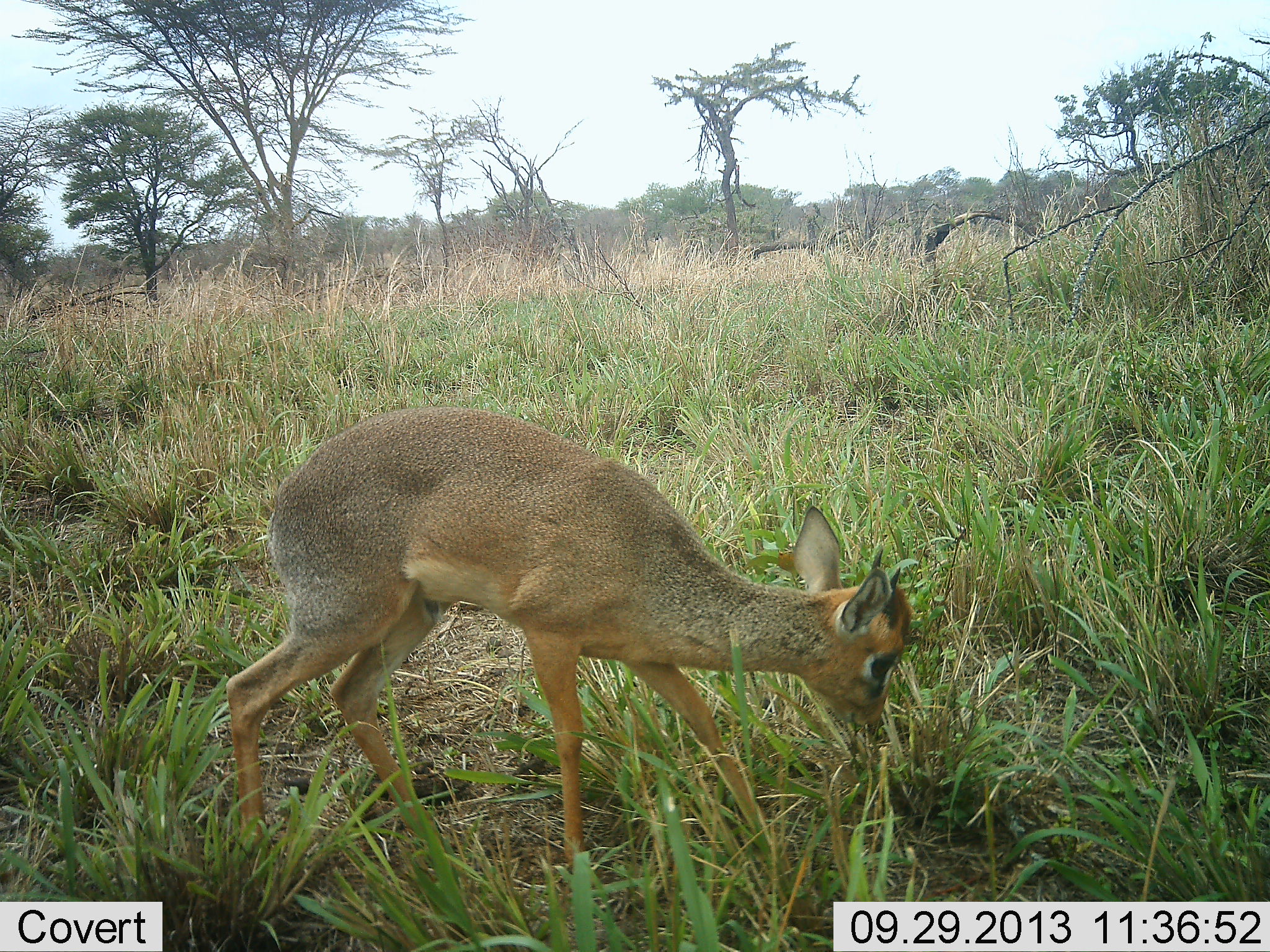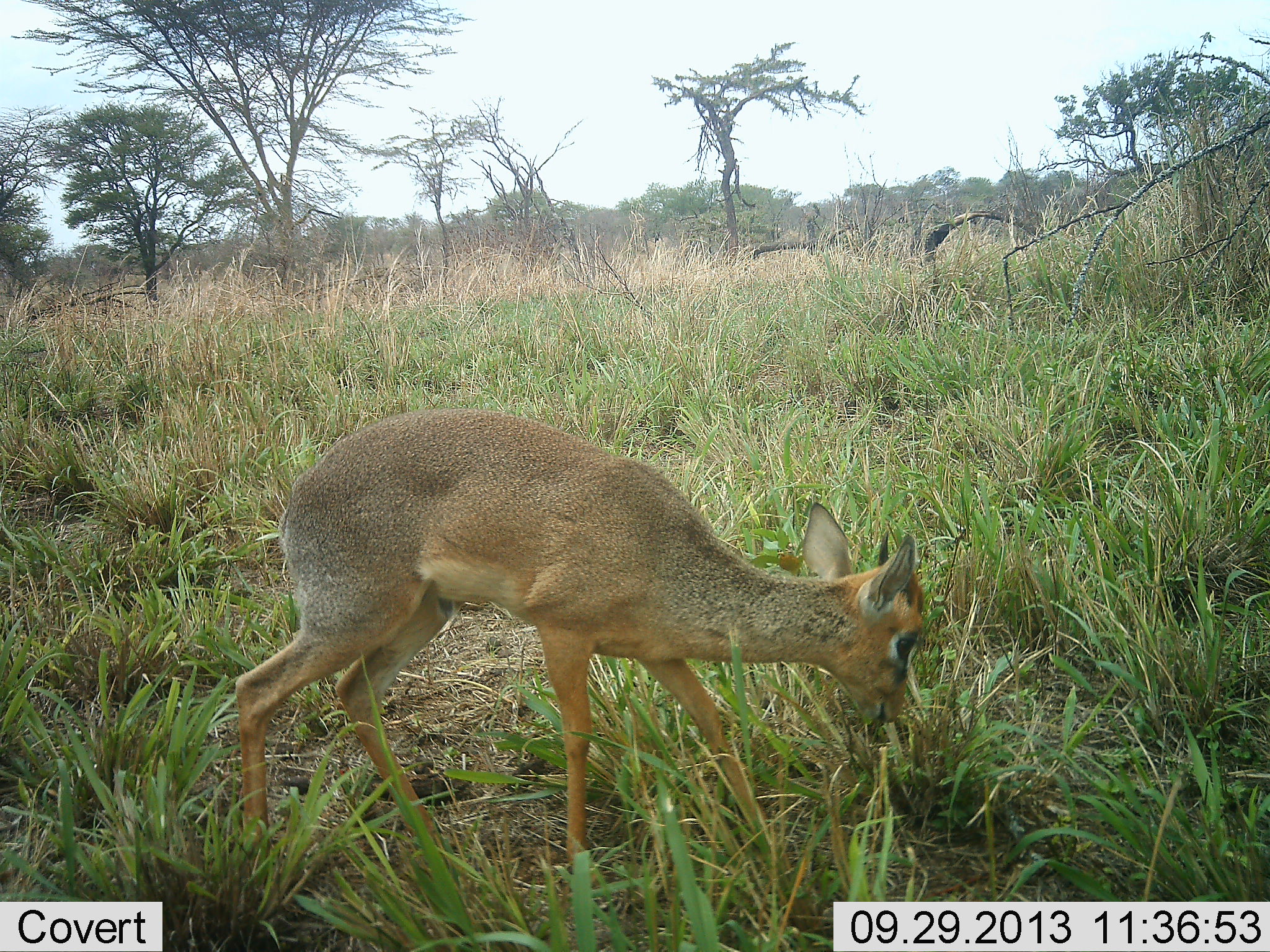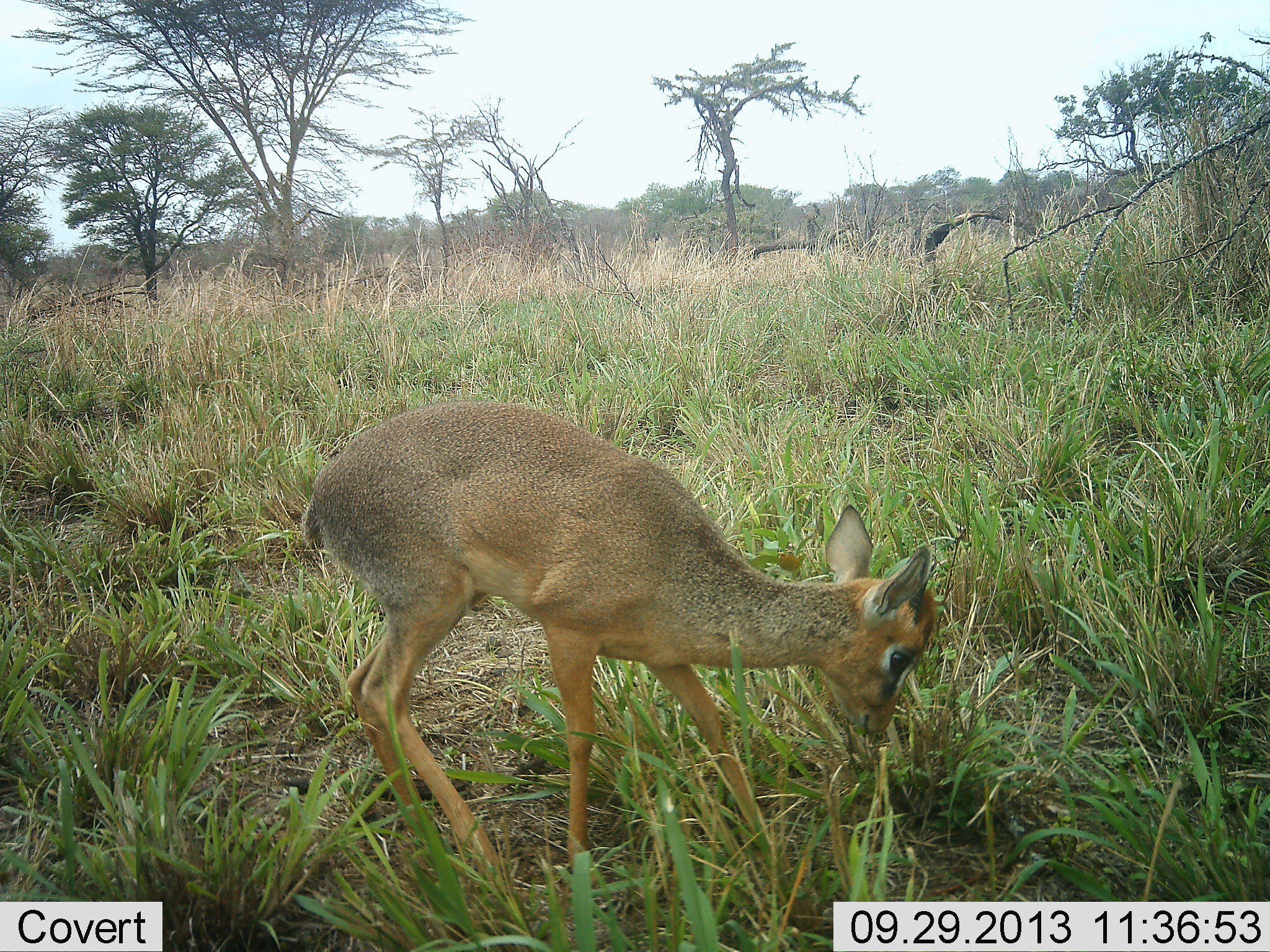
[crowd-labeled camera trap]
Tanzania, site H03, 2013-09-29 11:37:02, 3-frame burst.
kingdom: Animalia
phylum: Chordata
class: Mammalia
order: Artiodactyla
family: Bovidae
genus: Madoqua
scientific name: Madoqua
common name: dikdik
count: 1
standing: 20%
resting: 0%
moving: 0%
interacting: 0%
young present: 0%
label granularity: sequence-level